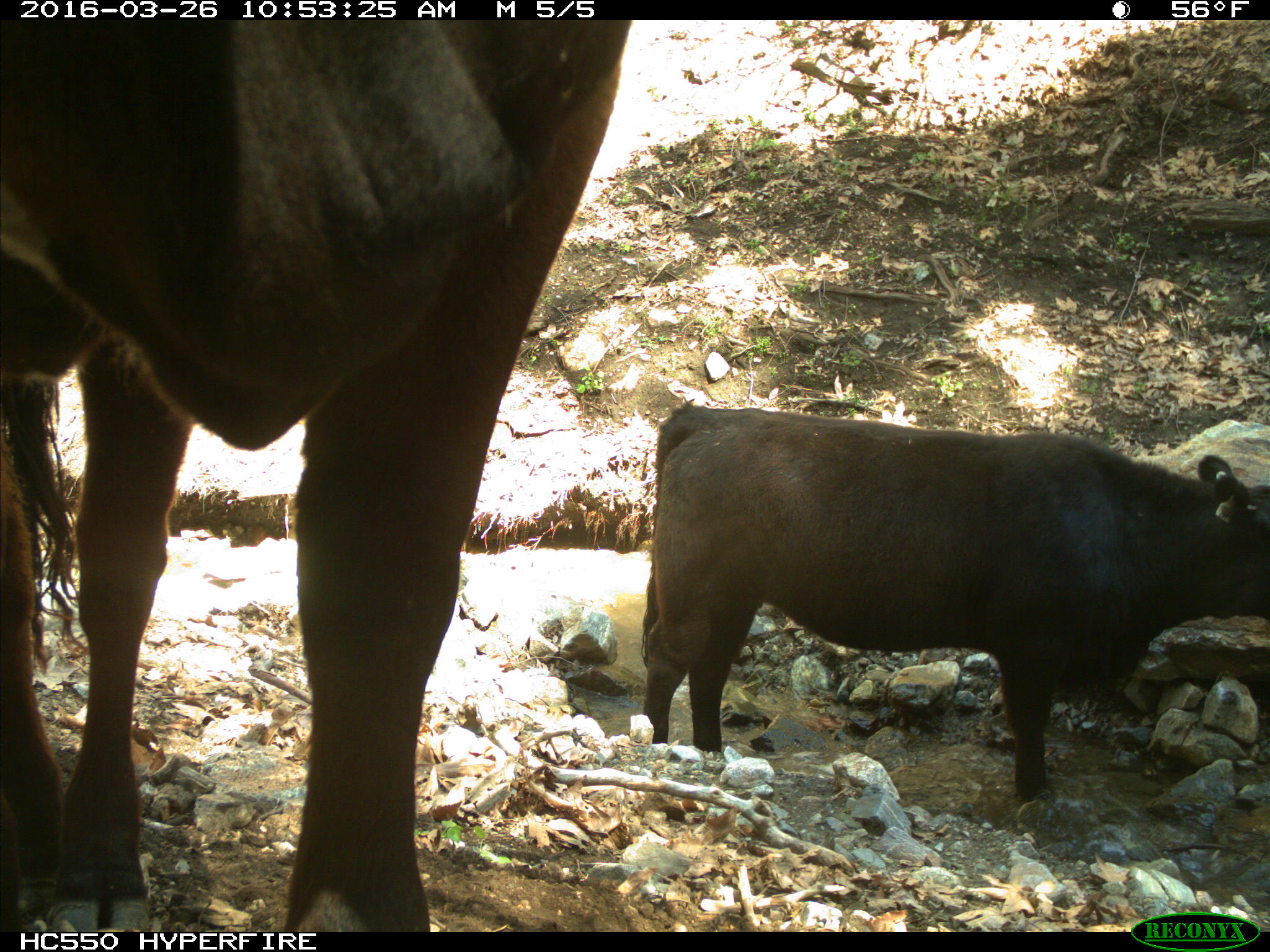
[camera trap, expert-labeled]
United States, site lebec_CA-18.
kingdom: Animalia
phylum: Chordata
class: Mammalia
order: Artiodactyla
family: Bovidae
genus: Bos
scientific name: Bos taurus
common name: domestic cow